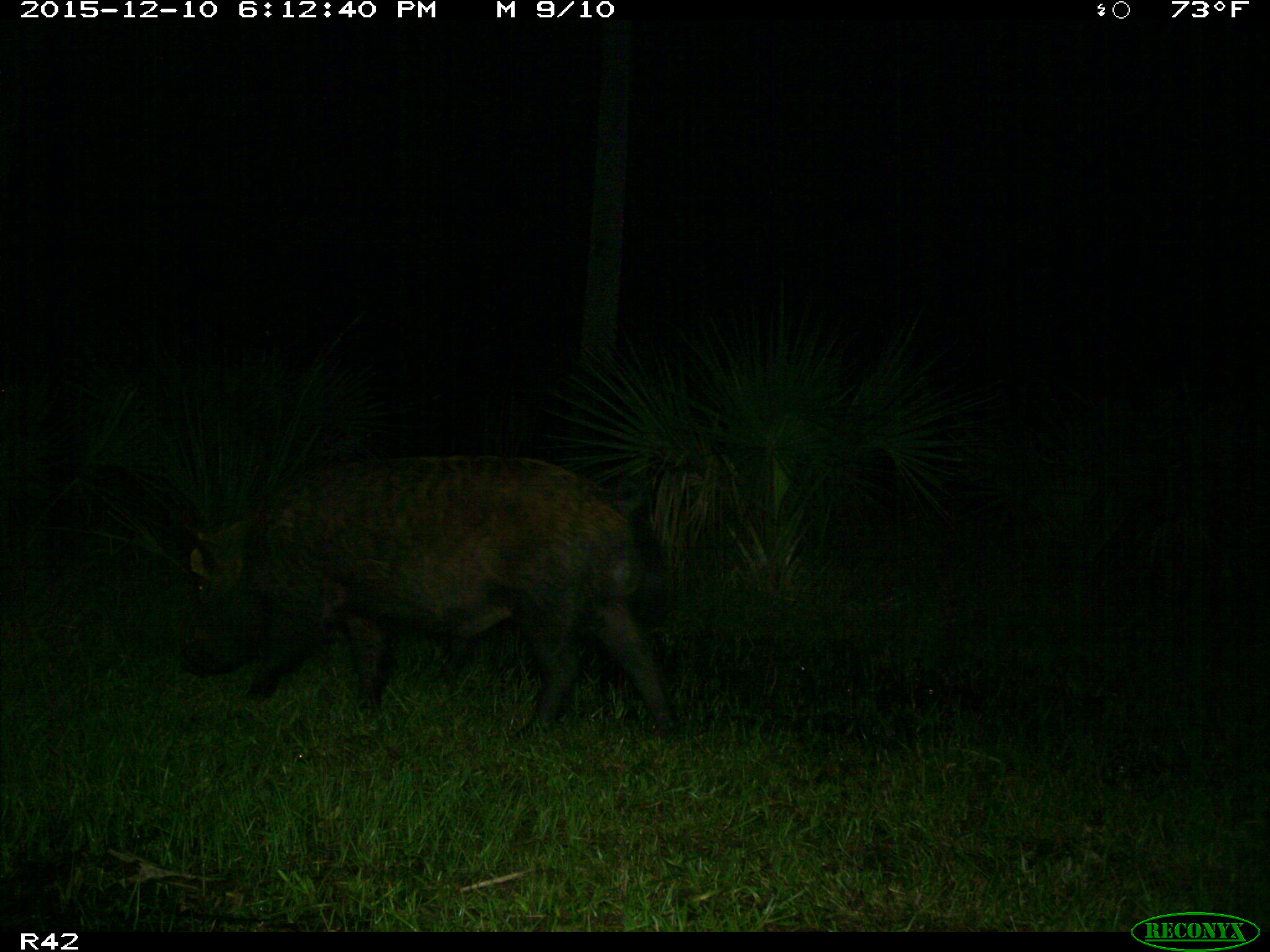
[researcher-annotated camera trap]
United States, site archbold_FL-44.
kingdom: Animalia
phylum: Chordata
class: Mammalia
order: Artiodactyla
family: Suidae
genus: Sus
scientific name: Sus scrofa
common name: wild boar